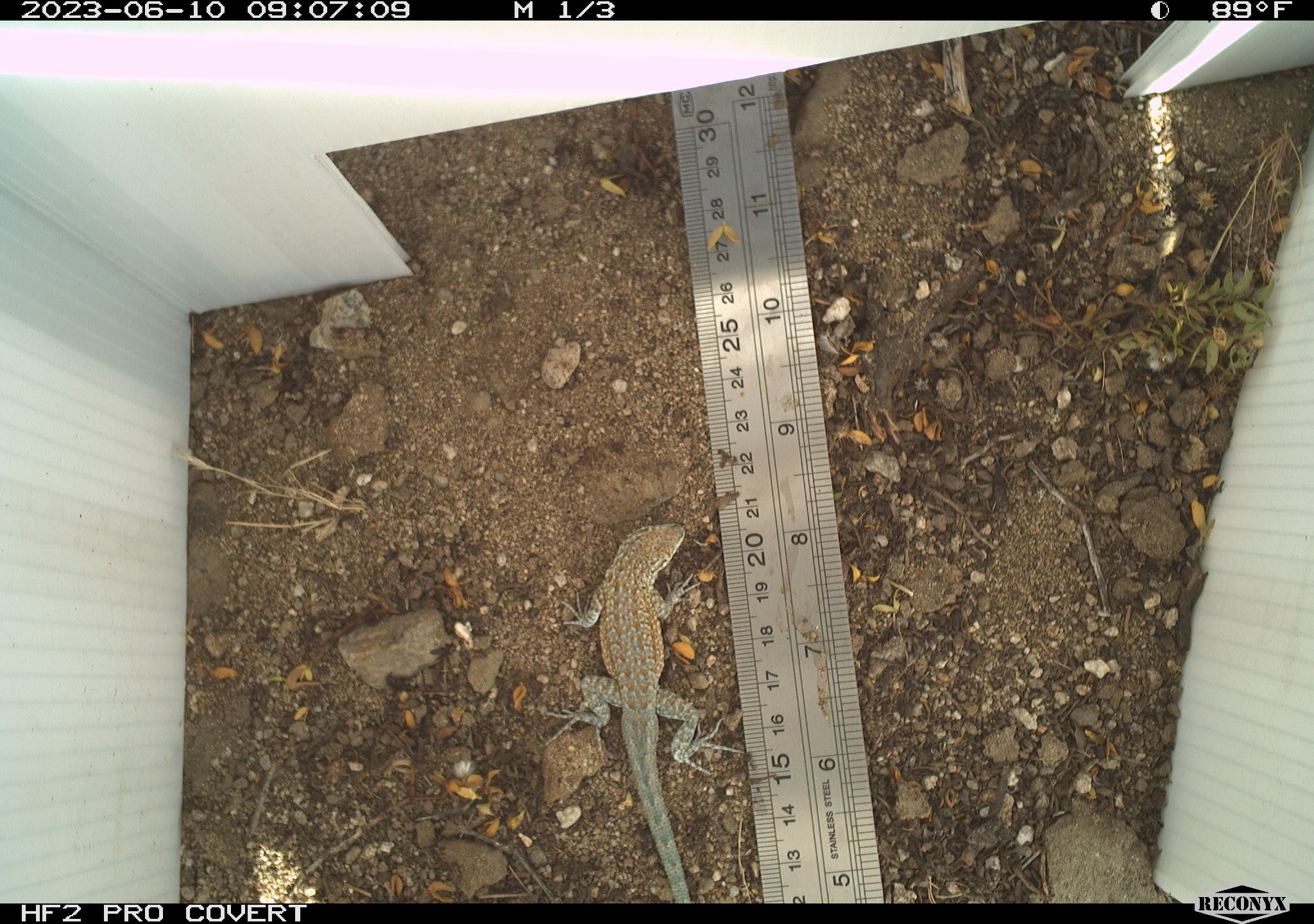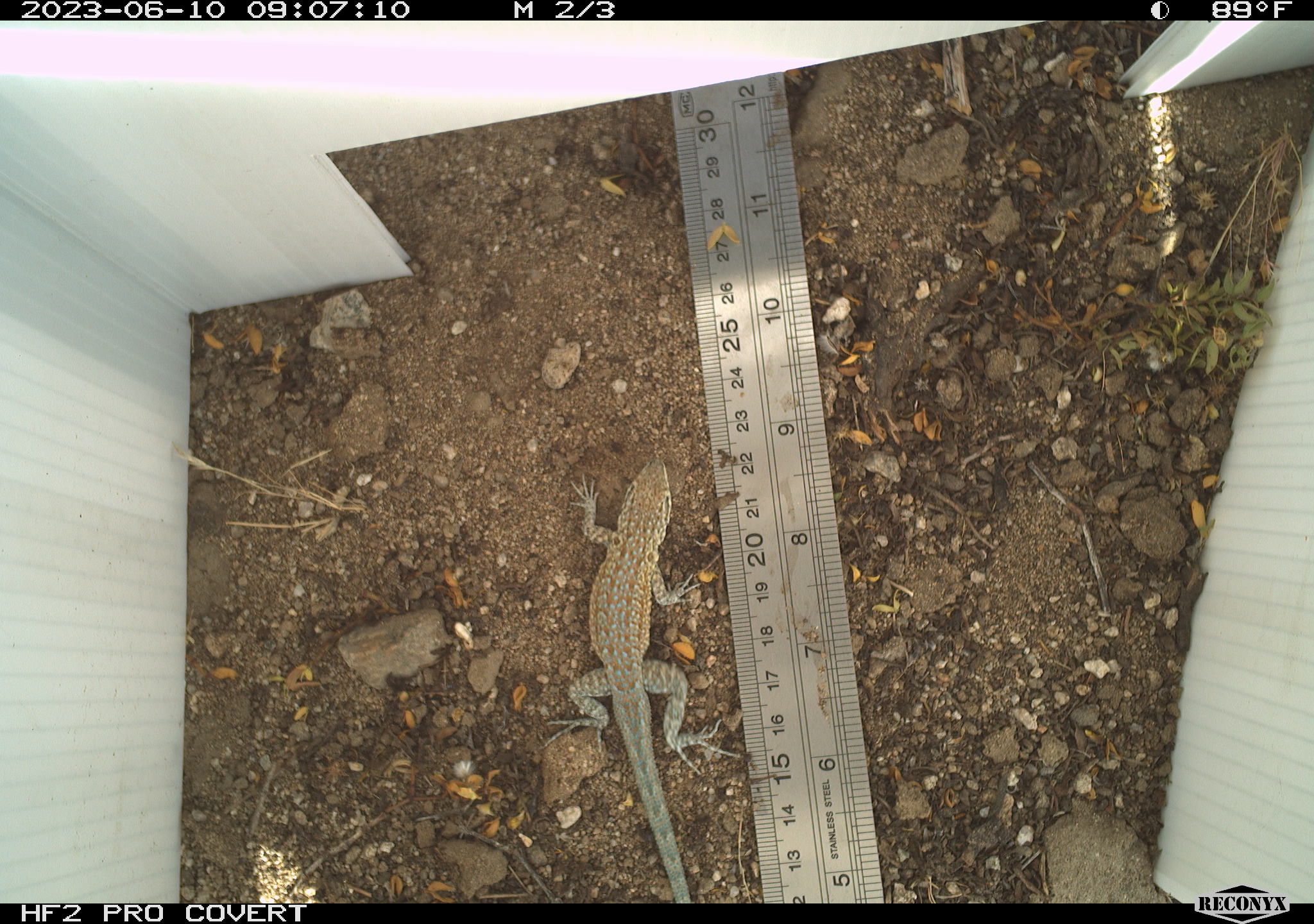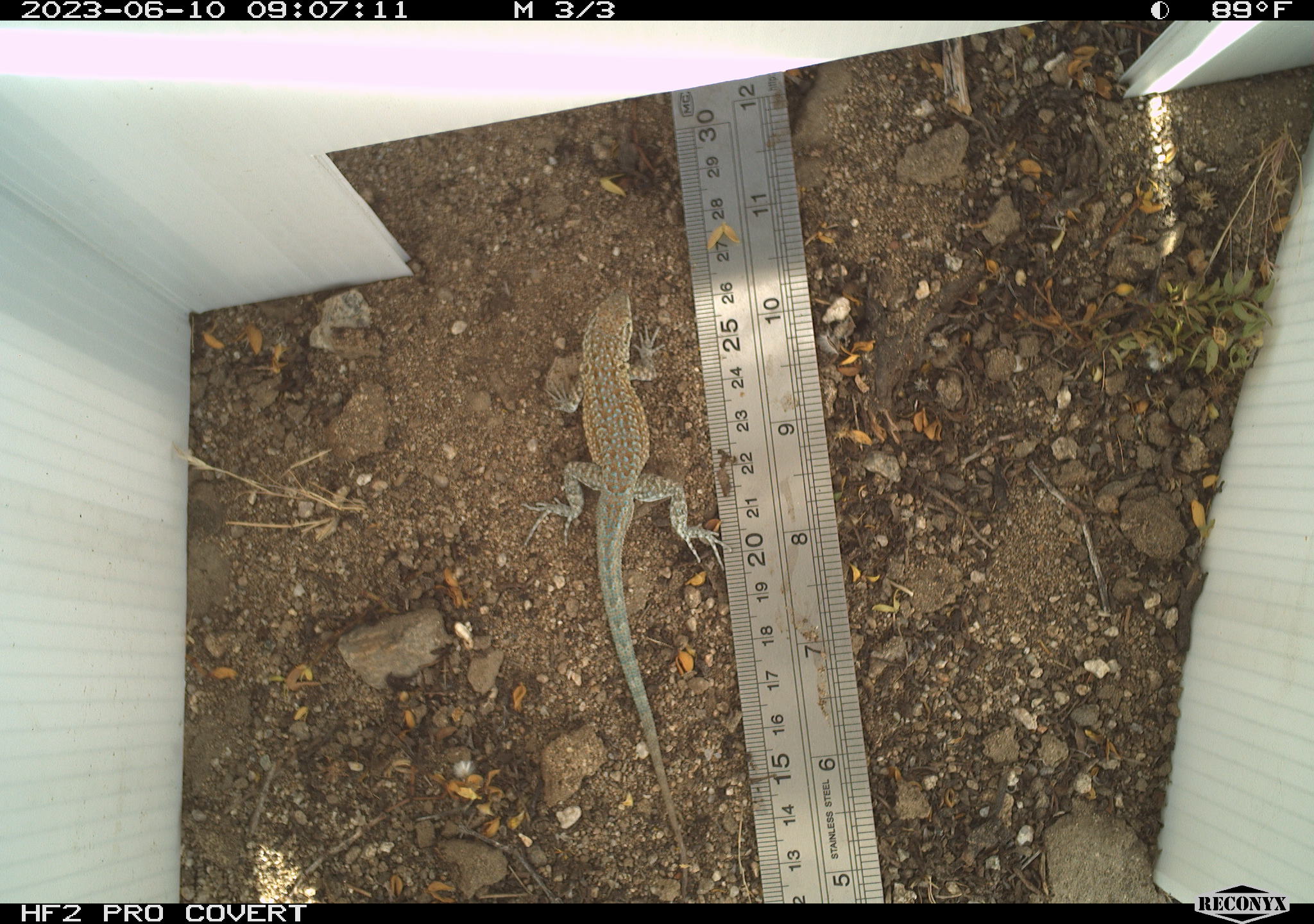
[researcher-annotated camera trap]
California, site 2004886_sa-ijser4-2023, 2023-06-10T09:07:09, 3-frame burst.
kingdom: Animalia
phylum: Chordata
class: Reptilia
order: Squamata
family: Phrynosomatidae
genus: Uta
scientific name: Uta stansburiana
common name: common side-blotched lizard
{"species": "common side-blotched lizard (Uta stansburiana)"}